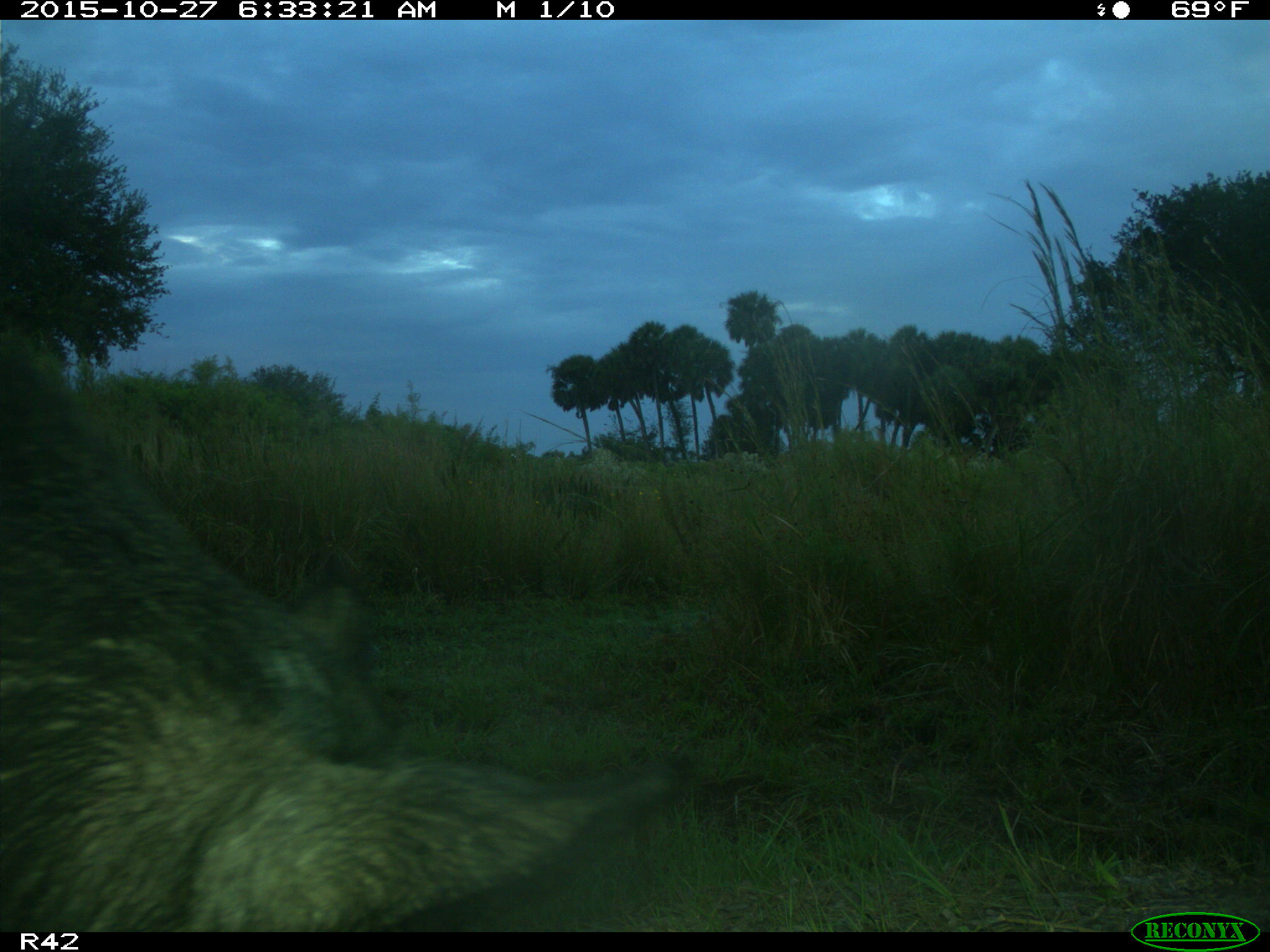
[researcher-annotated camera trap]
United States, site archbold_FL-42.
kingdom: Animalia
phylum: Chordata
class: Mammalia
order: Artiodactyla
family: Suidae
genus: Sus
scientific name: Sus scrofa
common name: wild boar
Sus scrofa (wild boar).